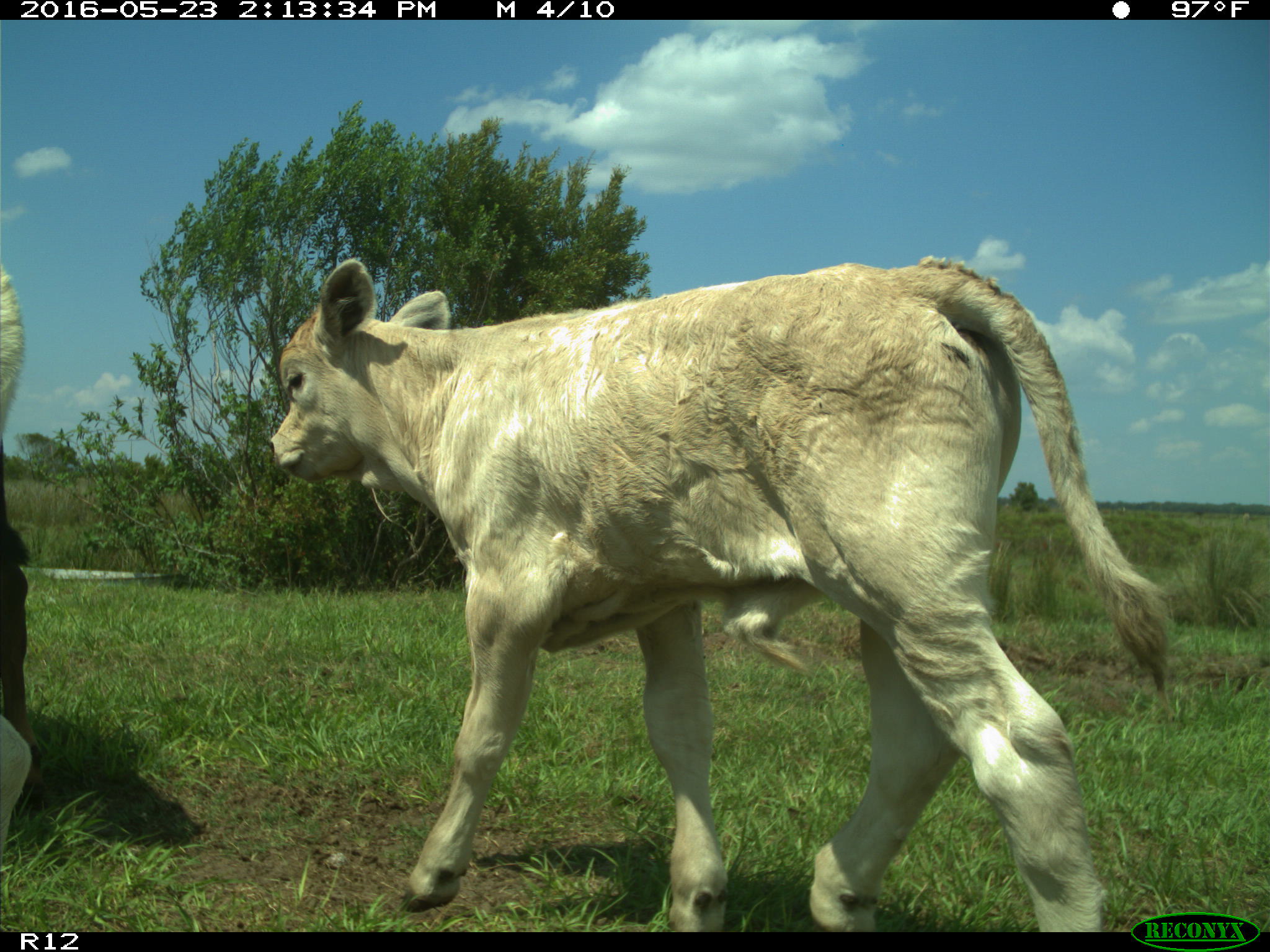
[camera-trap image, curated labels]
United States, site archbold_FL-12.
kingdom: Animalia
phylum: Chordata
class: Mammalia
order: Artiodactyla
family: Bovidae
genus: Bos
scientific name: Bos taurus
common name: domestic cow